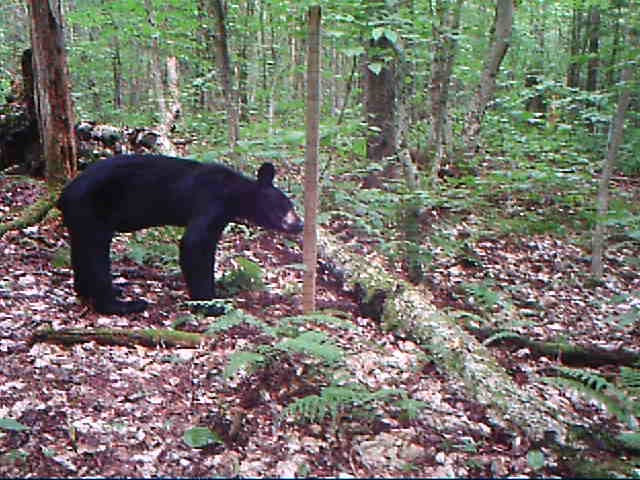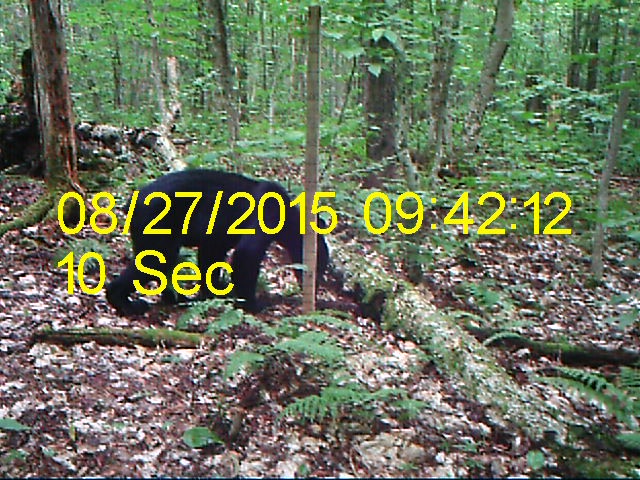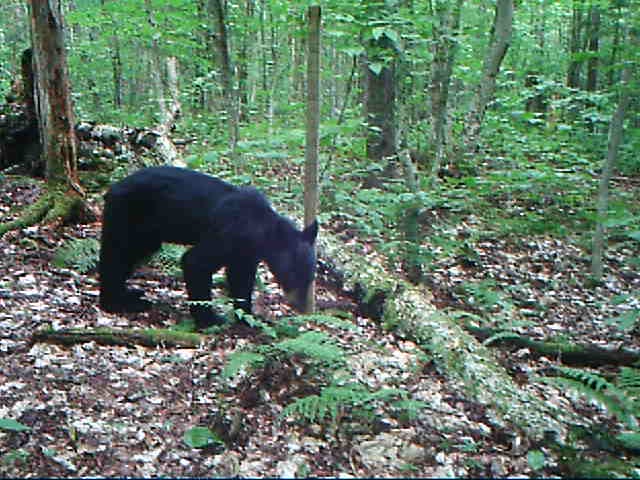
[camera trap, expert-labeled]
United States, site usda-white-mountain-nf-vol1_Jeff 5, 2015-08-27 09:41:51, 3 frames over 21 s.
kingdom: Animalia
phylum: Chordata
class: Mammalia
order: Carnivora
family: Ursidae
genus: Ursus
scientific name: Ursus americanus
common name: black bear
Black bear (Ursus americanus).